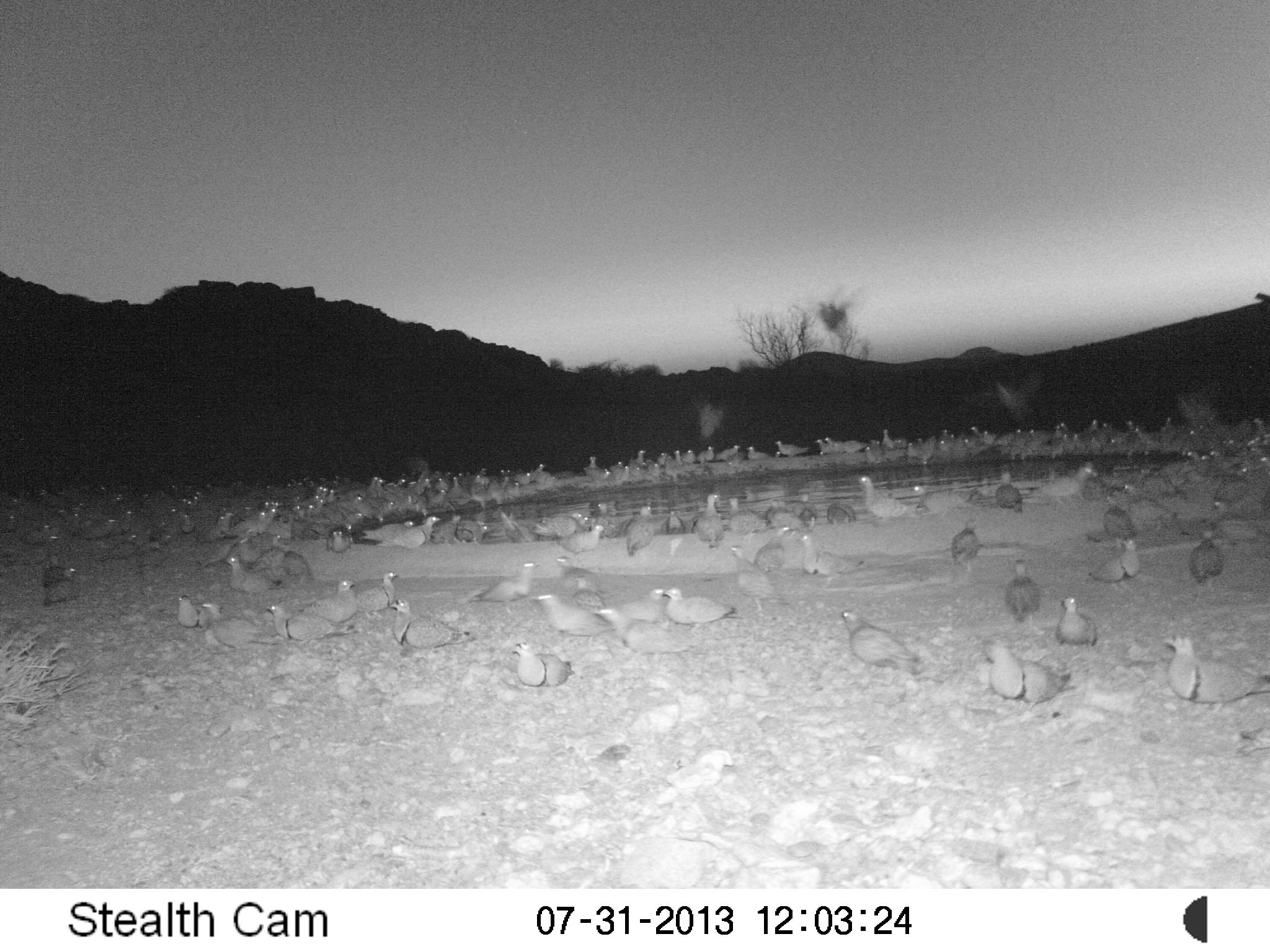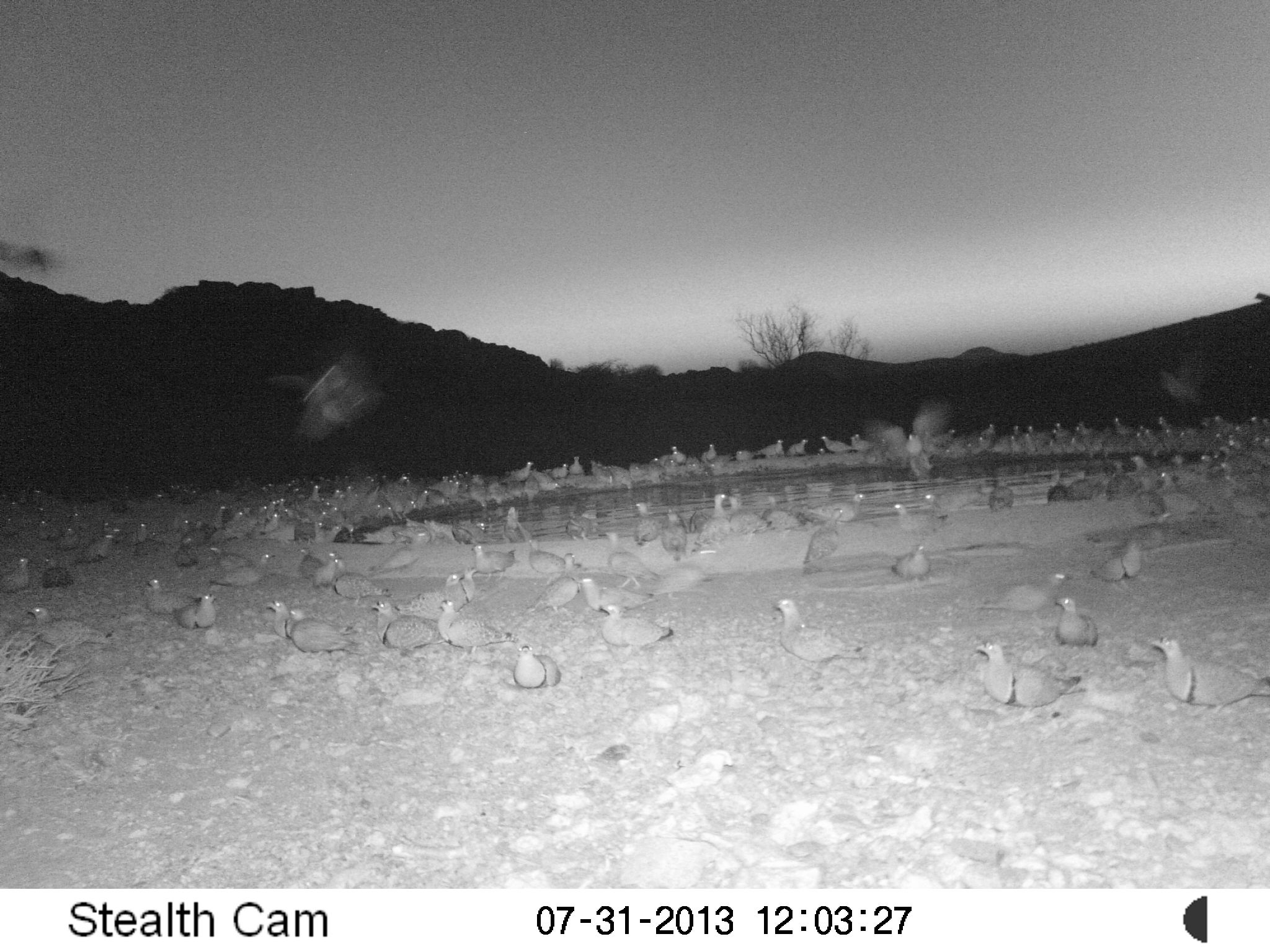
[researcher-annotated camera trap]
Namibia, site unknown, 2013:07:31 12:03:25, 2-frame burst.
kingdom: Animalia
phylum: Chordata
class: Aves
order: Pterocliformes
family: Pteroclidae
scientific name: Pteroclidae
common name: sandgrouse